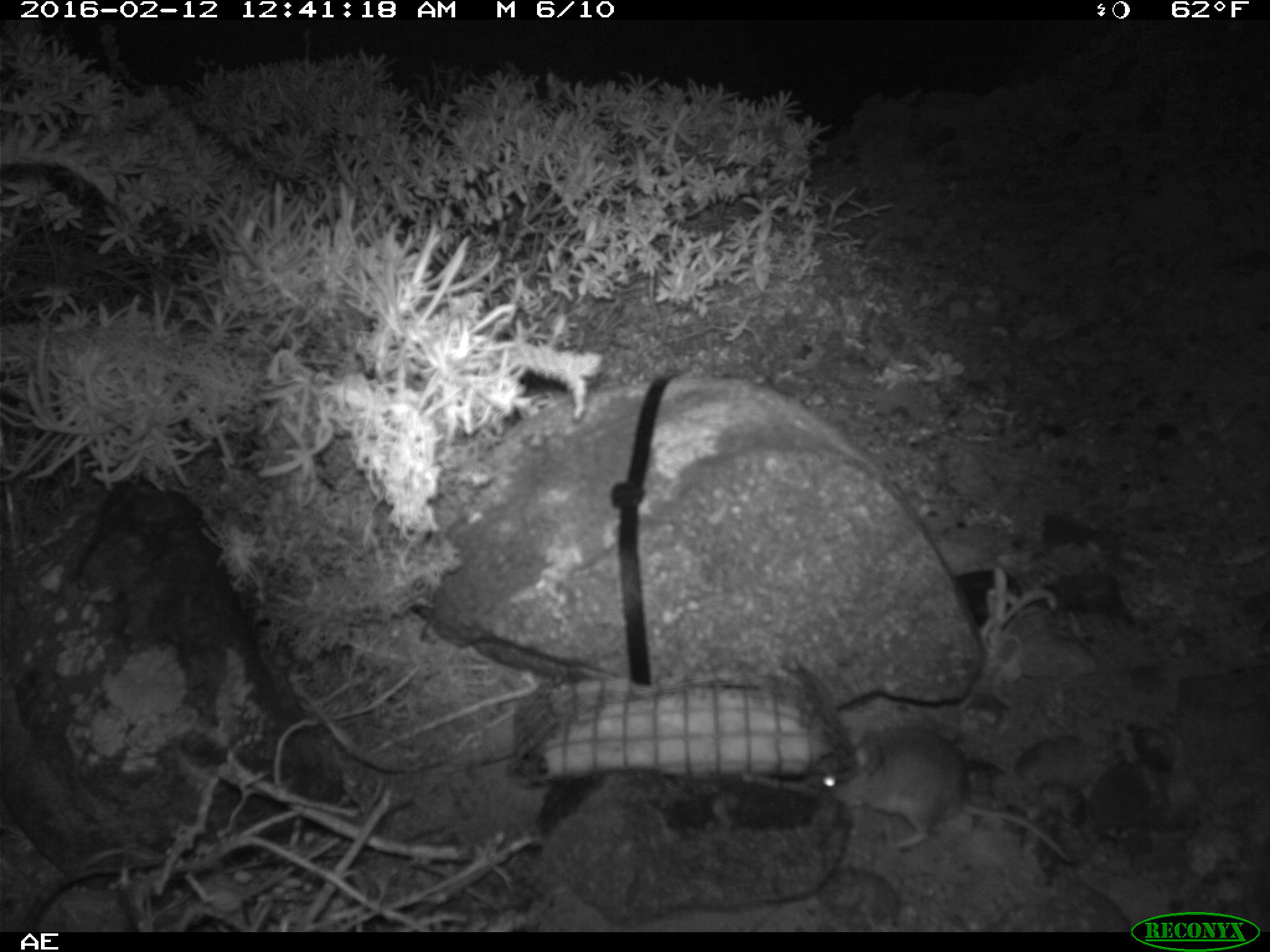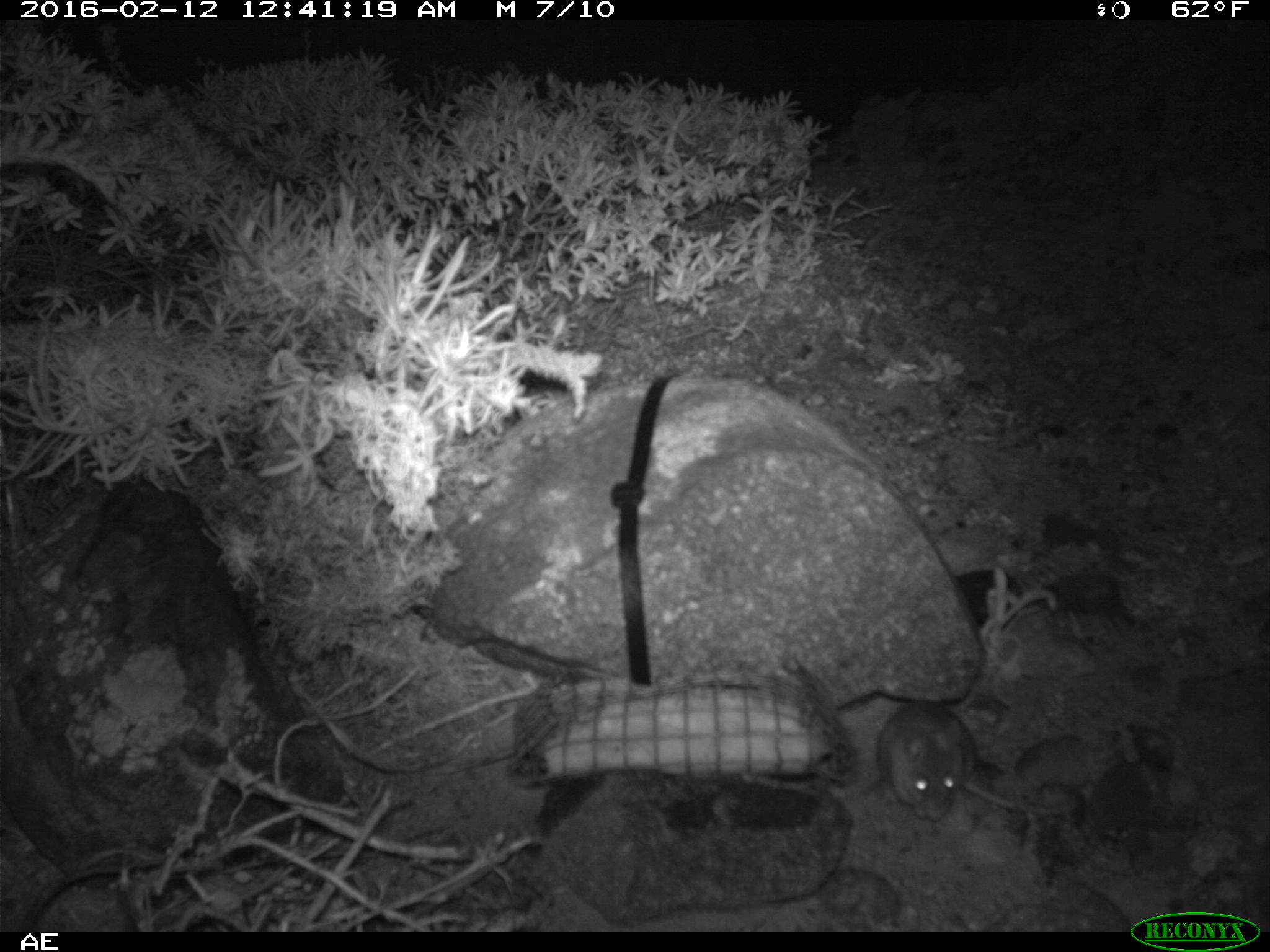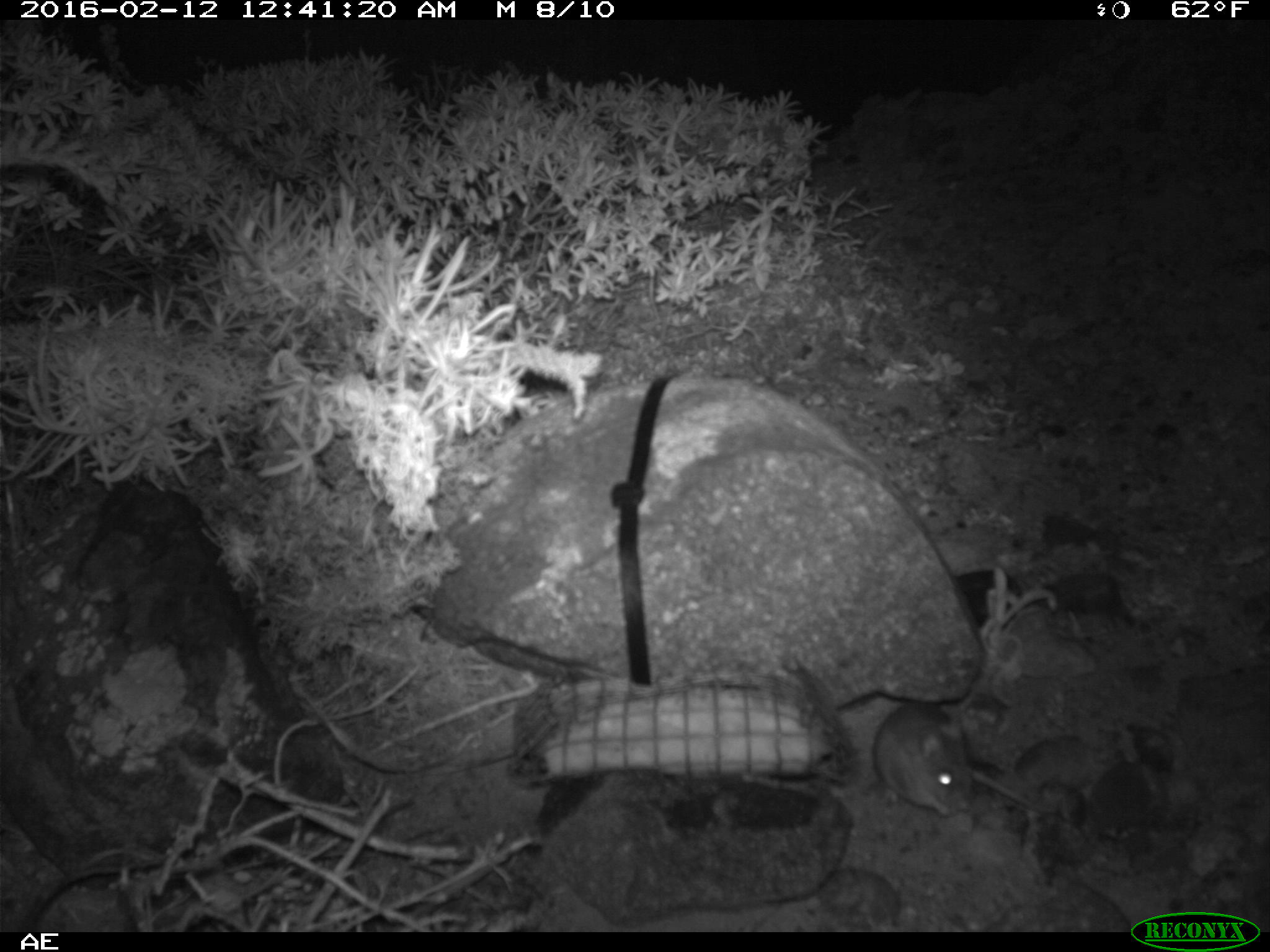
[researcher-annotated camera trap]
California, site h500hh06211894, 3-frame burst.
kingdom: Animalia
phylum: Chordata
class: Mammalia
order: Rodentia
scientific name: Rodentia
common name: rodent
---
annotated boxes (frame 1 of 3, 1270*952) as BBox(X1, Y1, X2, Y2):
rodent: BBox(819, 723, 1073, 863)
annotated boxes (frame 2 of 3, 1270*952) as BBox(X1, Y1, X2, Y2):
rodent: BBox(876, 704, 1062, 821)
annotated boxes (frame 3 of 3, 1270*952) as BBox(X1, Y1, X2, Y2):
rodent: BBox(873, 700, 1059, 816)